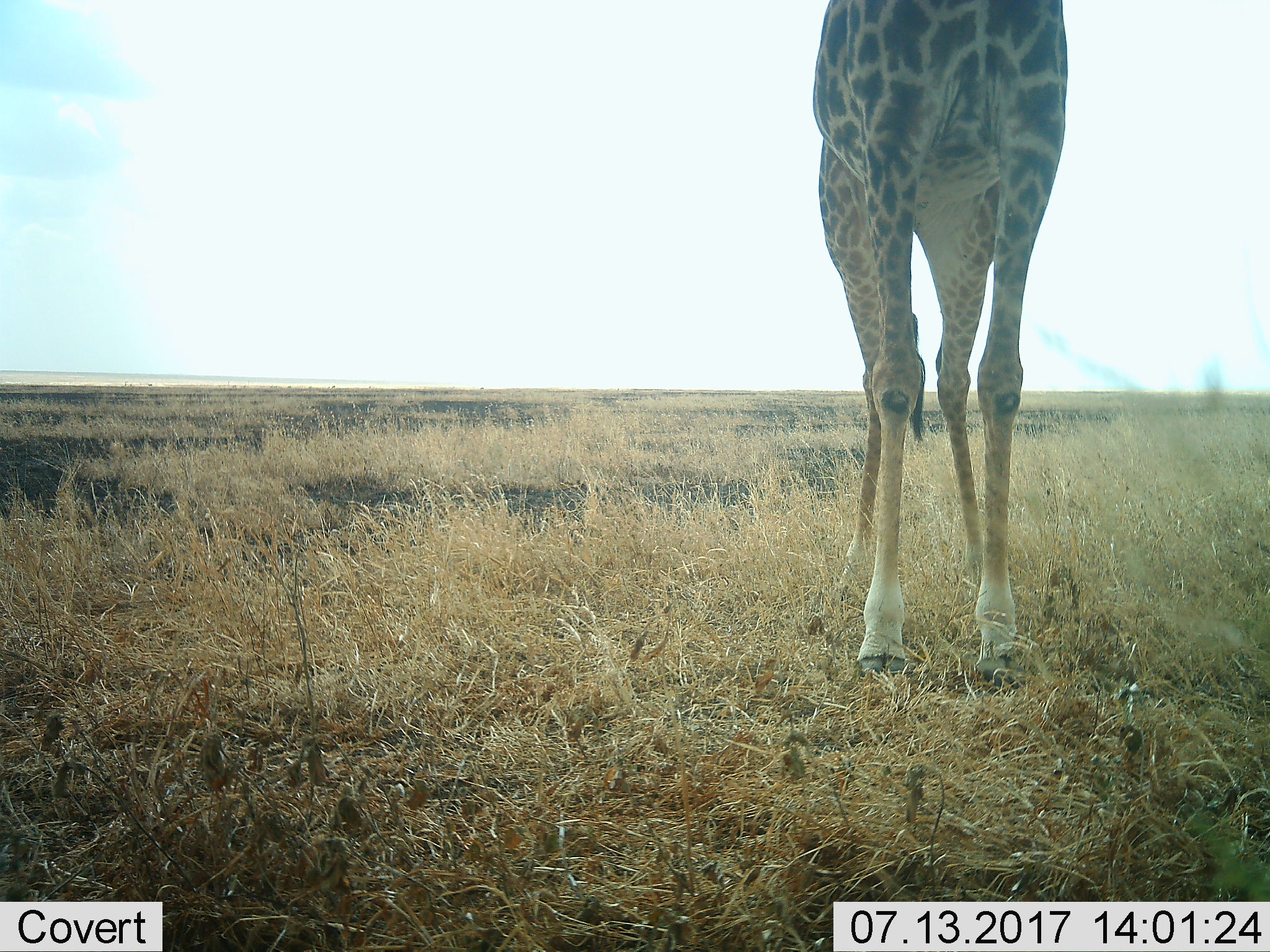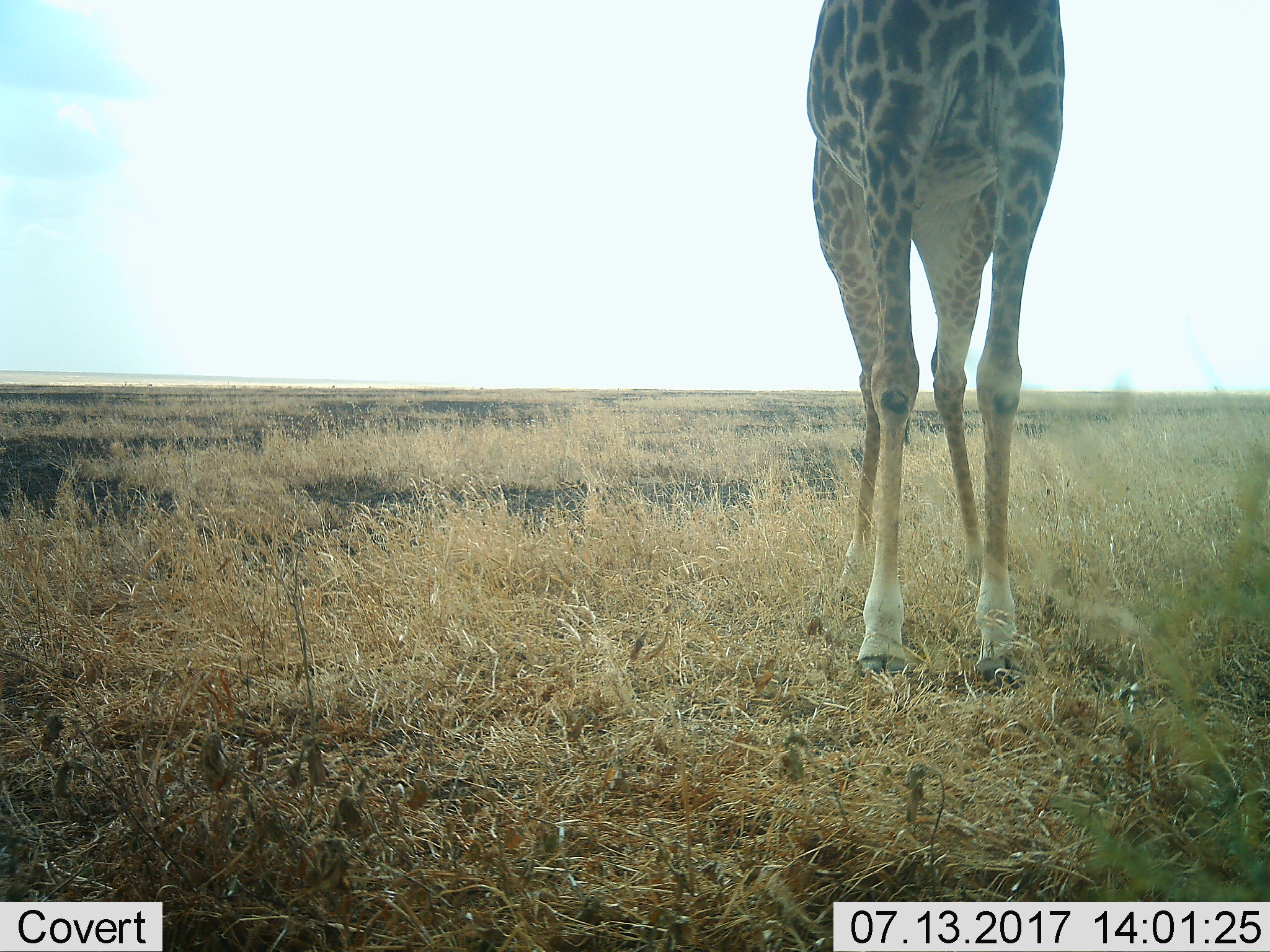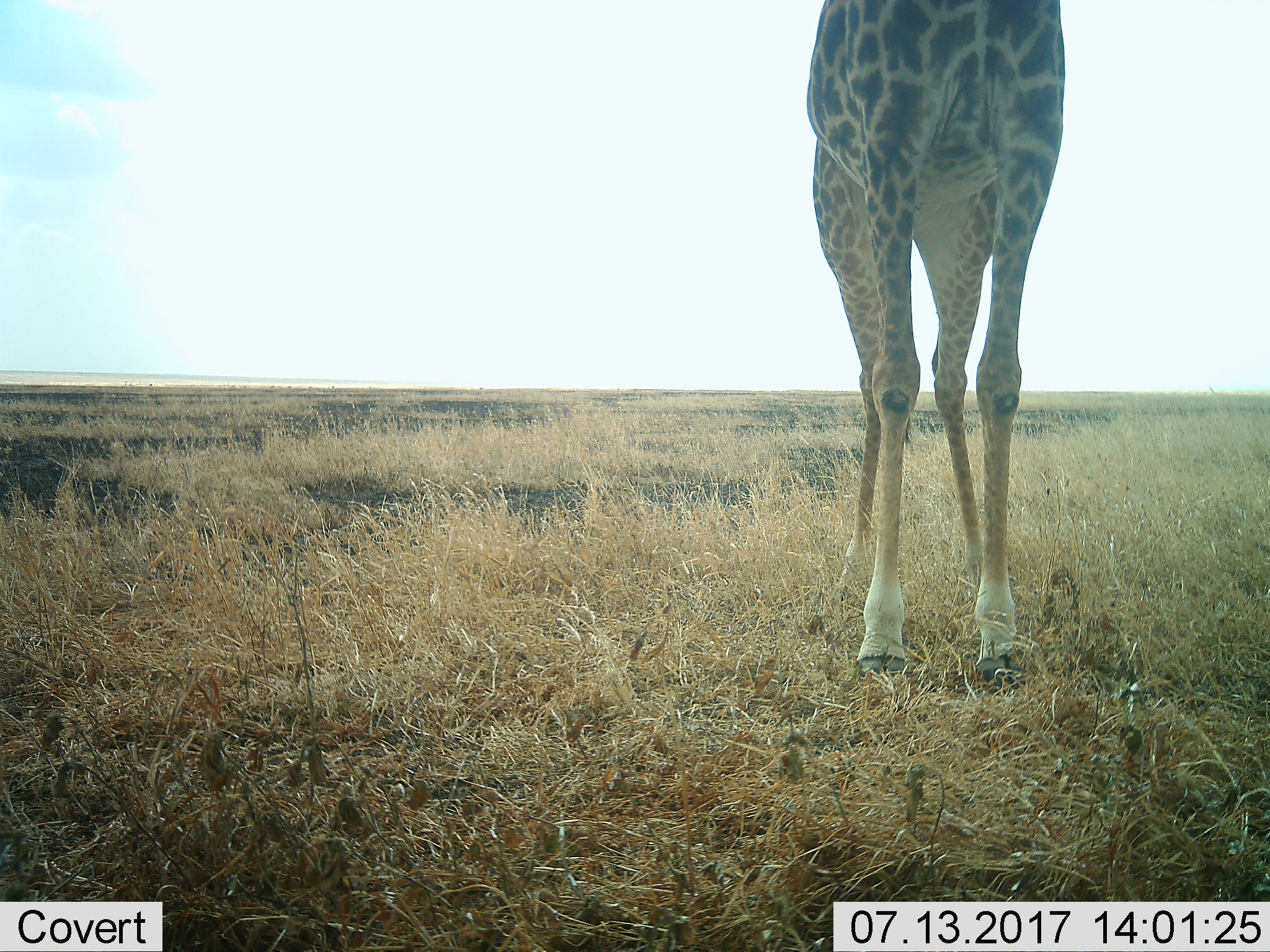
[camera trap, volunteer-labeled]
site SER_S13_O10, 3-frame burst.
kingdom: Animalia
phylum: Chordata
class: Mammalia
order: Artiodactyla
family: Giraffidae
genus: Giraffa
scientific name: Giraffa camelopardalis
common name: giraffe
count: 1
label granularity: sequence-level